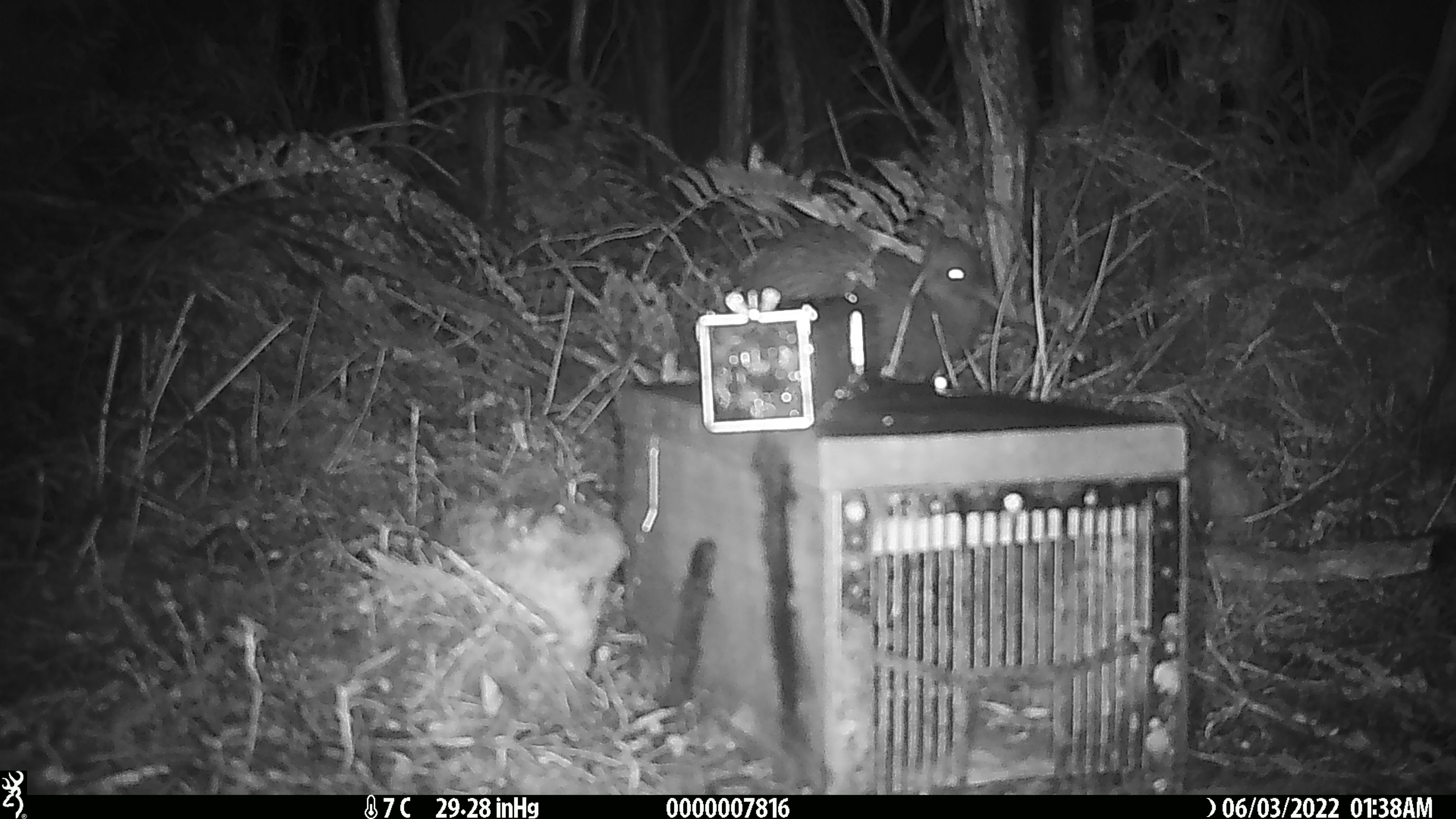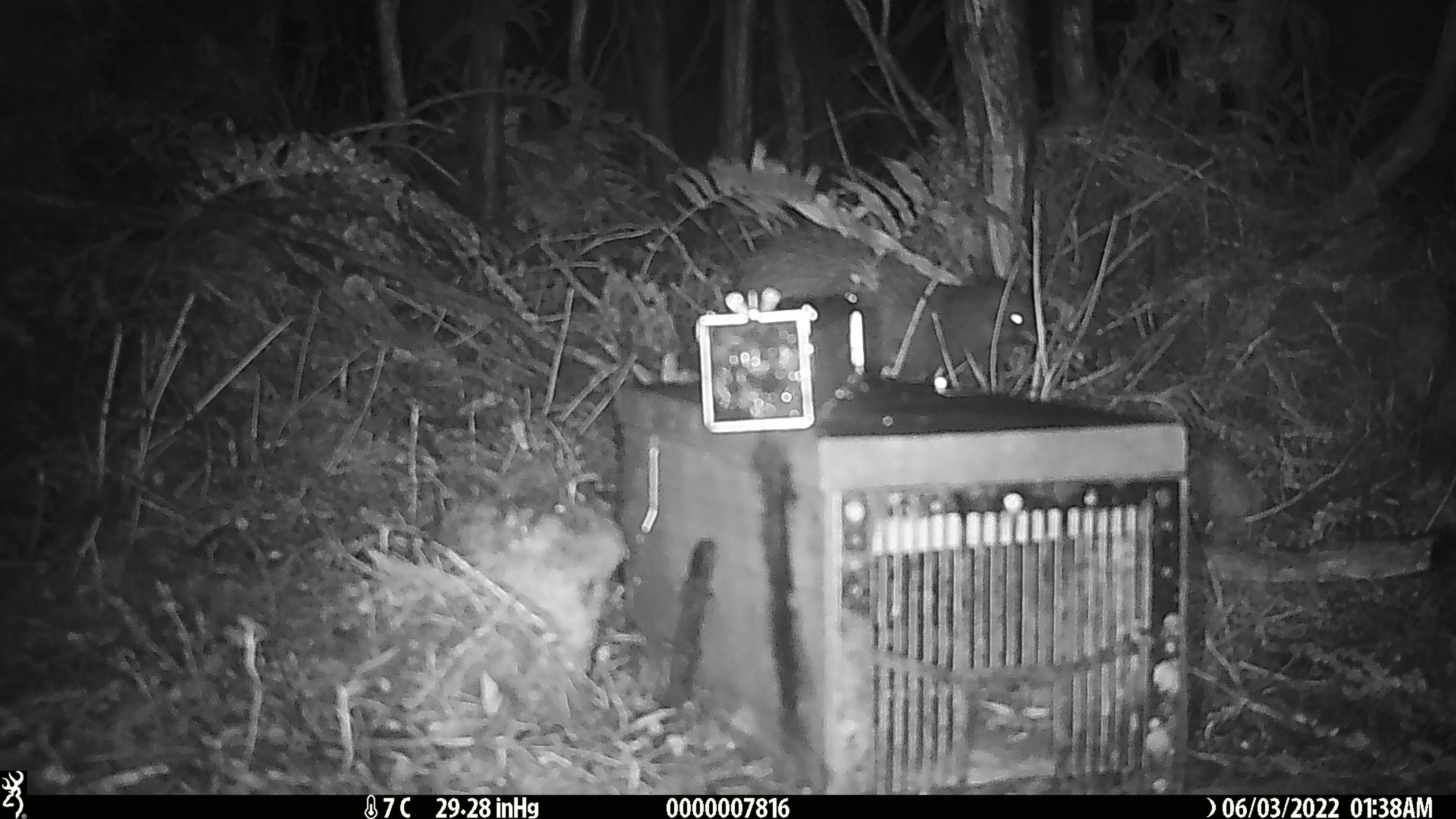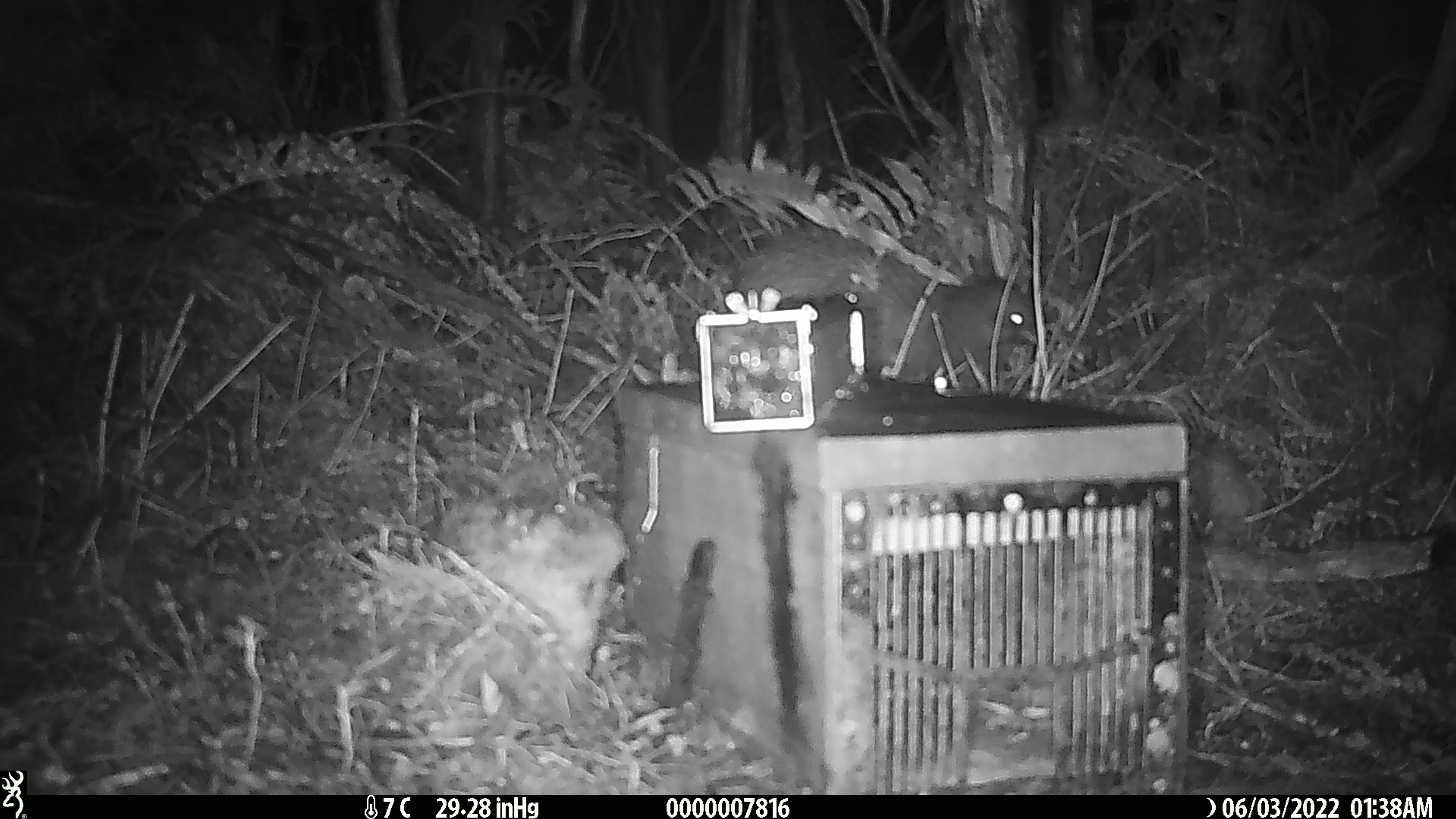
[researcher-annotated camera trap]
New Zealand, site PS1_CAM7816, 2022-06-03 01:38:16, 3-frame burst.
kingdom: Animalia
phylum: Chordata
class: Aves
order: Apterygiformes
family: Apterygidae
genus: Apteryx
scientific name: Apteryx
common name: kiwi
Kiwi (Apteryx).